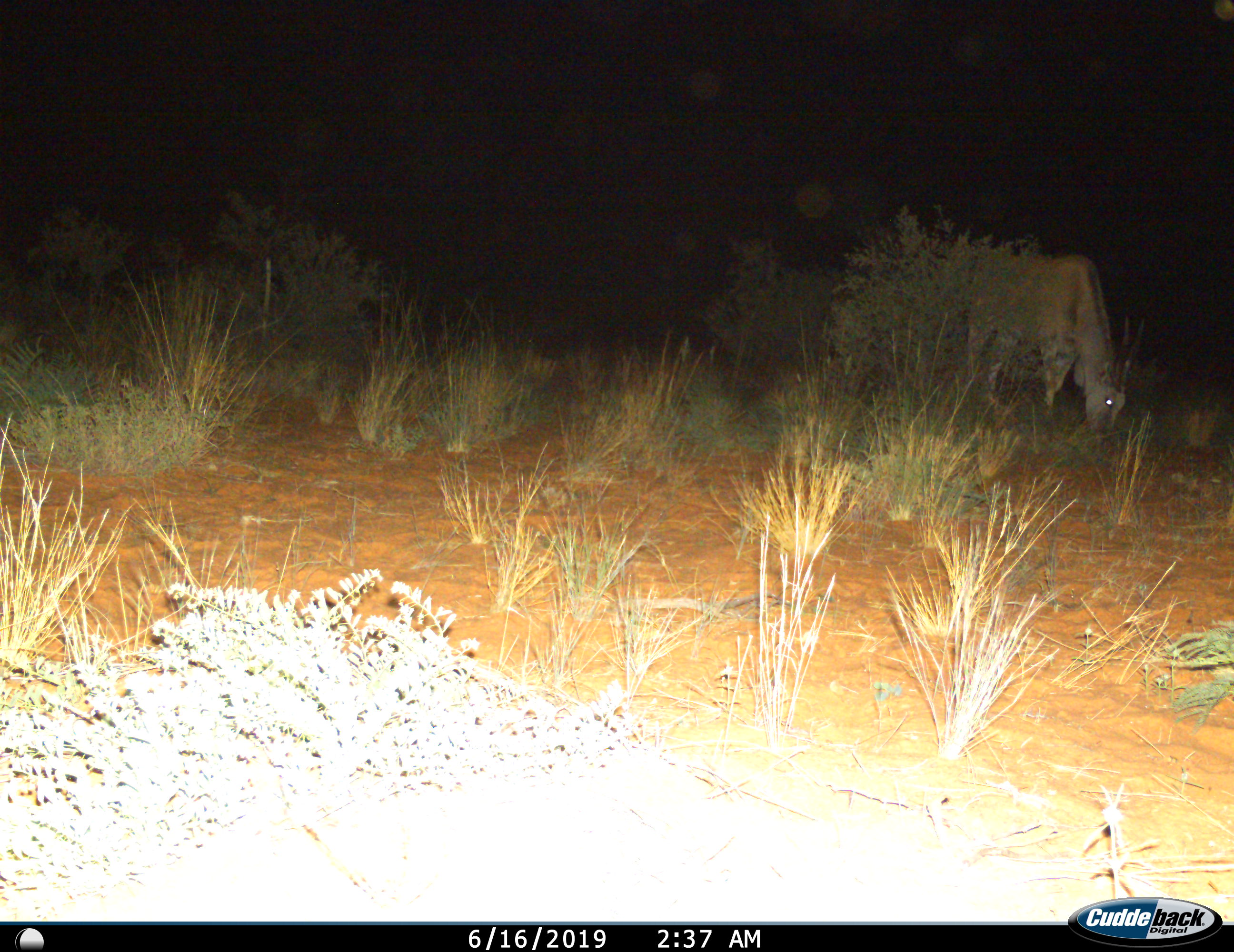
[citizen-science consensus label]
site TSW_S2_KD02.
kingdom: Animalia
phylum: Chordata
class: Mammalia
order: Artiodactyla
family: Bovidae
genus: Tragelaphus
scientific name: Tragelaphus oryx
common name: eland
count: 1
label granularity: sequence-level